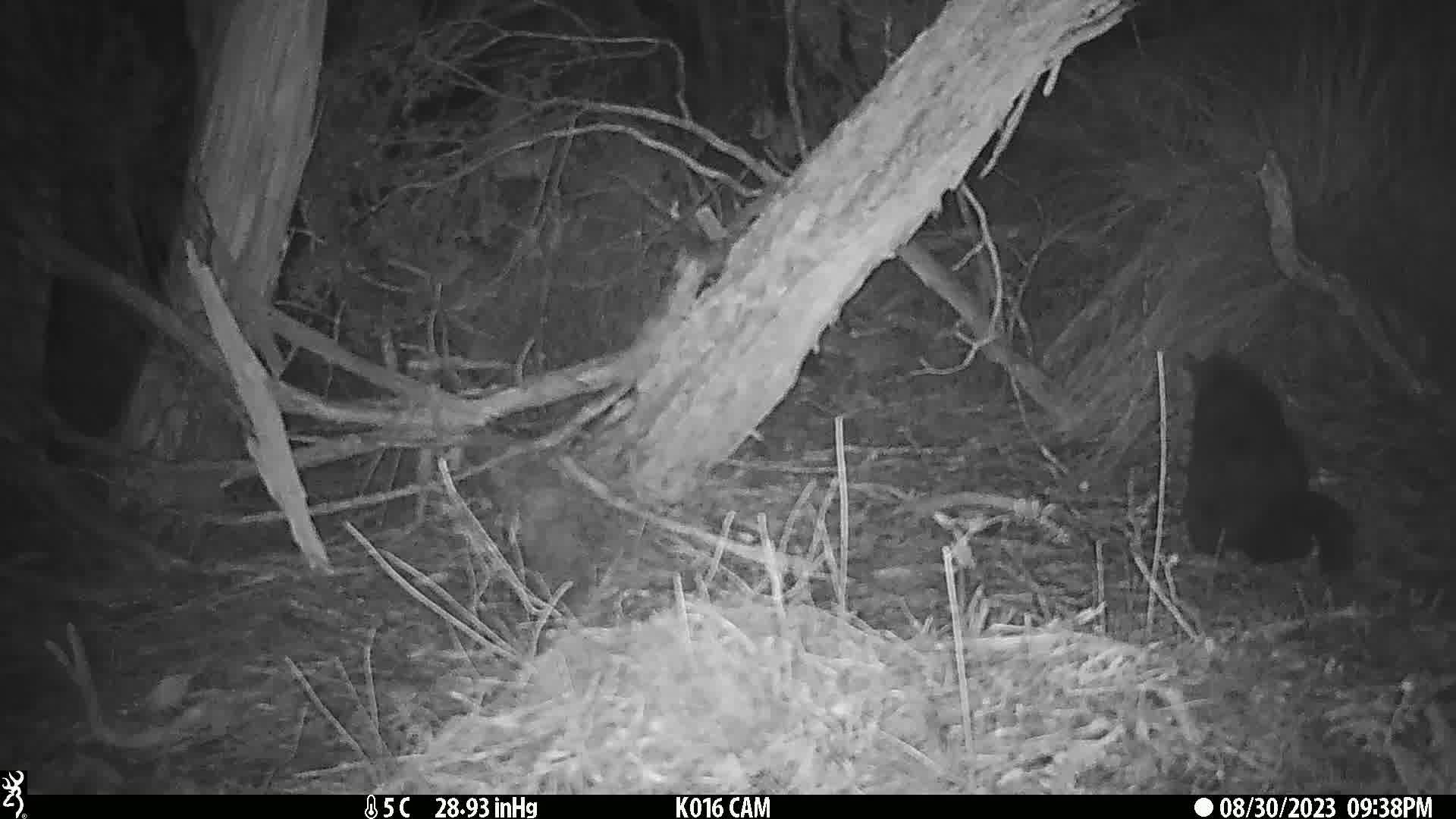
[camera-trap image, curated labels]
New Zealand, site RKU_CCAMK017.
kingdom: Animalia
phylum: Chordata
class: Mammalia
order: Diprotodontia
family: Phalangeridae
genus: Trichosurus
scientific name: Trichosurus vulpecula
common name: common brushtail possum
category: possum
Possum (common brushtail possum) (Trichosurus vulpecula).